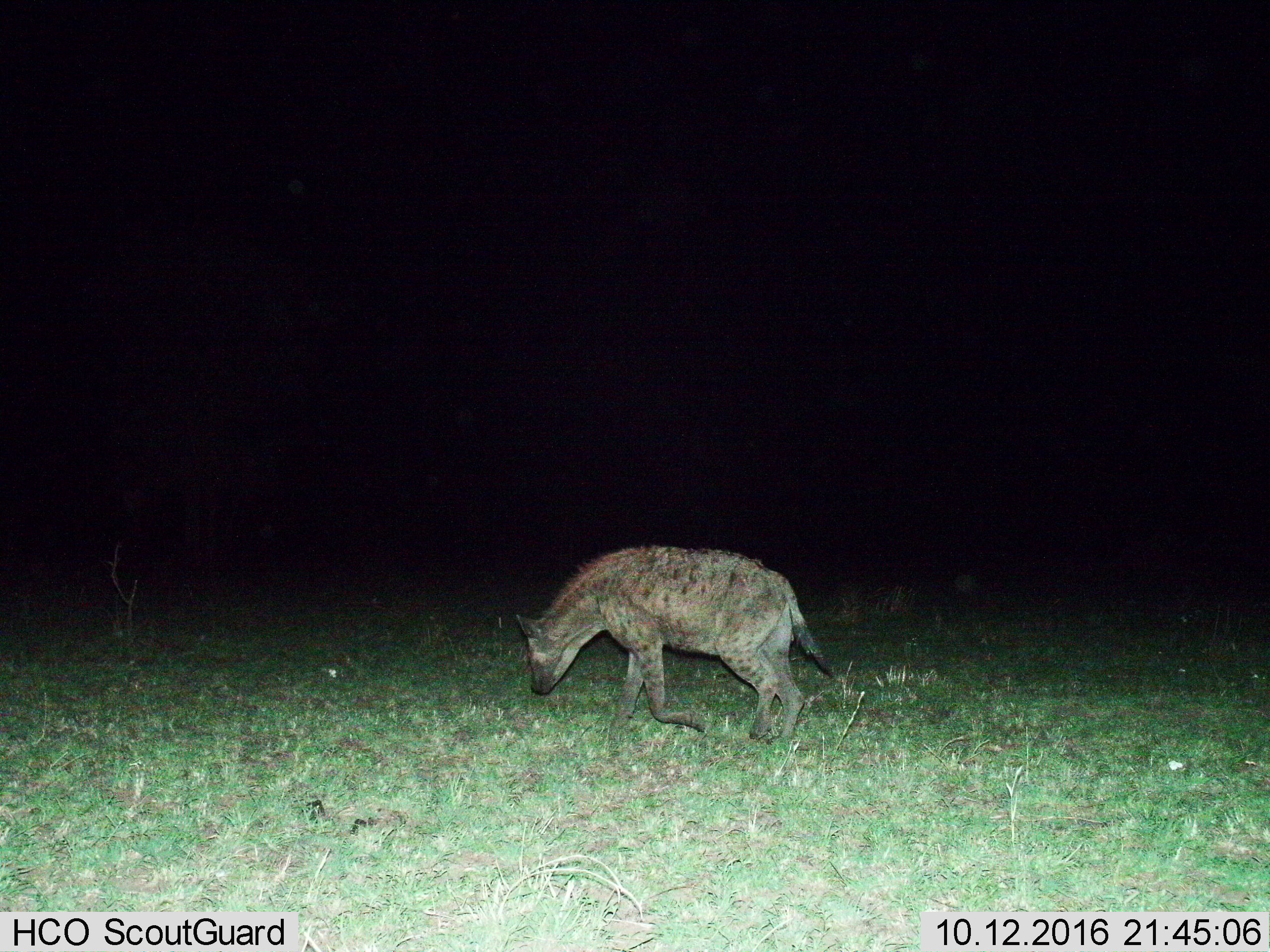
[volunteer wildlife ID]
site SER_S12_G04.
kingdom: Animalia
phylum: Chordata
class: Mammalia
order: Carnivora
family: Hyaenidae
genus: Crocuta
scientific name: Crocuta crocuta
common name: spotted hyena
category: hyenaspotted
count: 1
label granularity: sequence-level